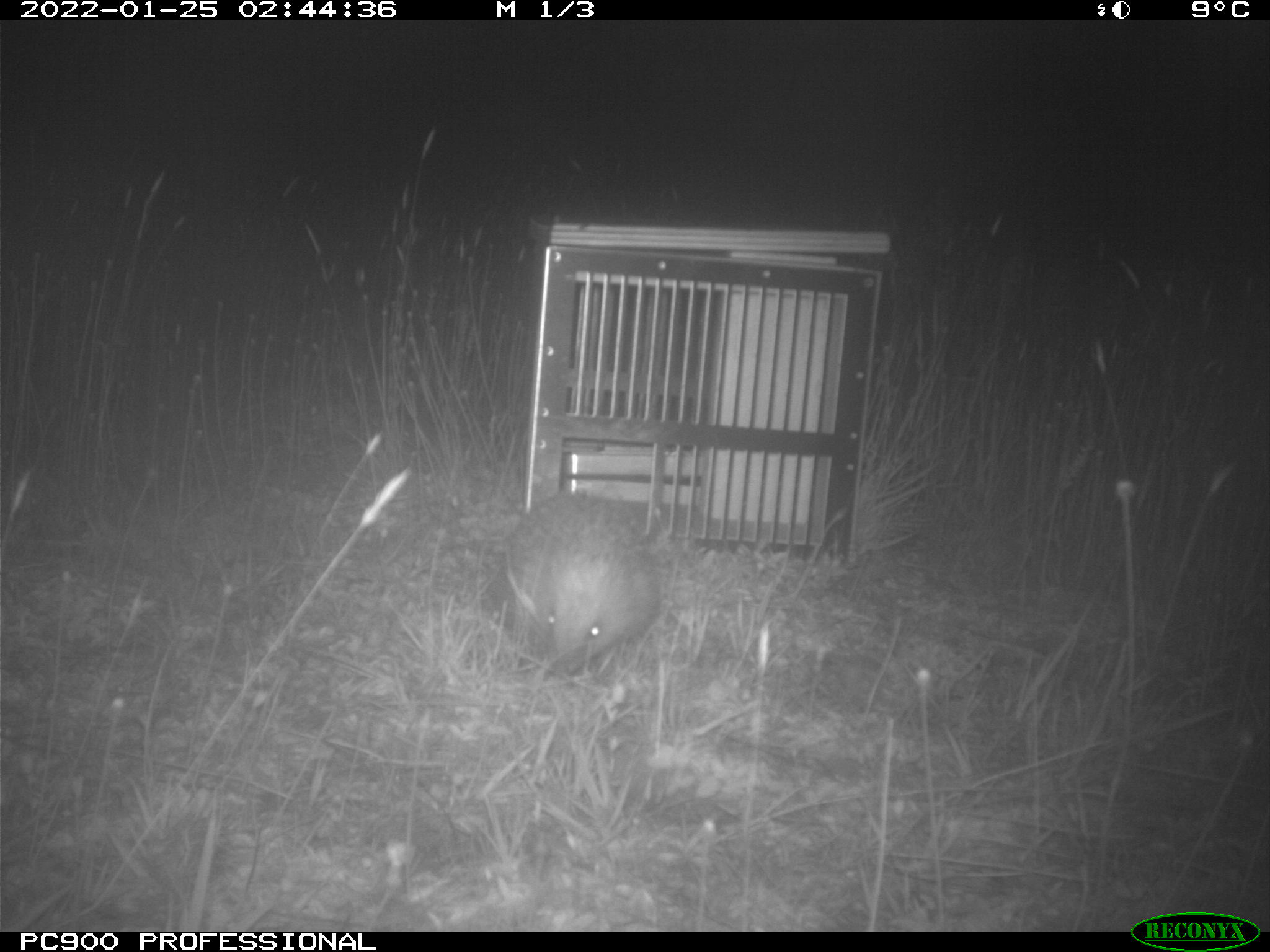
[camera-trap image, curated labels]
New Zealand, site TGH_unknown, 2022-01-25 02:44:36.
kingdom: Animalia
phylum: Chordata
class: Mammalia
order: Eulipotyphla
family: Erinaceidae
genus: Erinaceus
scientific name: Erinaceus europaeus europaeus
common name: european hedgehog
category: hedgehog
Hedgehog (european hedgehog) (Erinaceus europaeus europaeus).